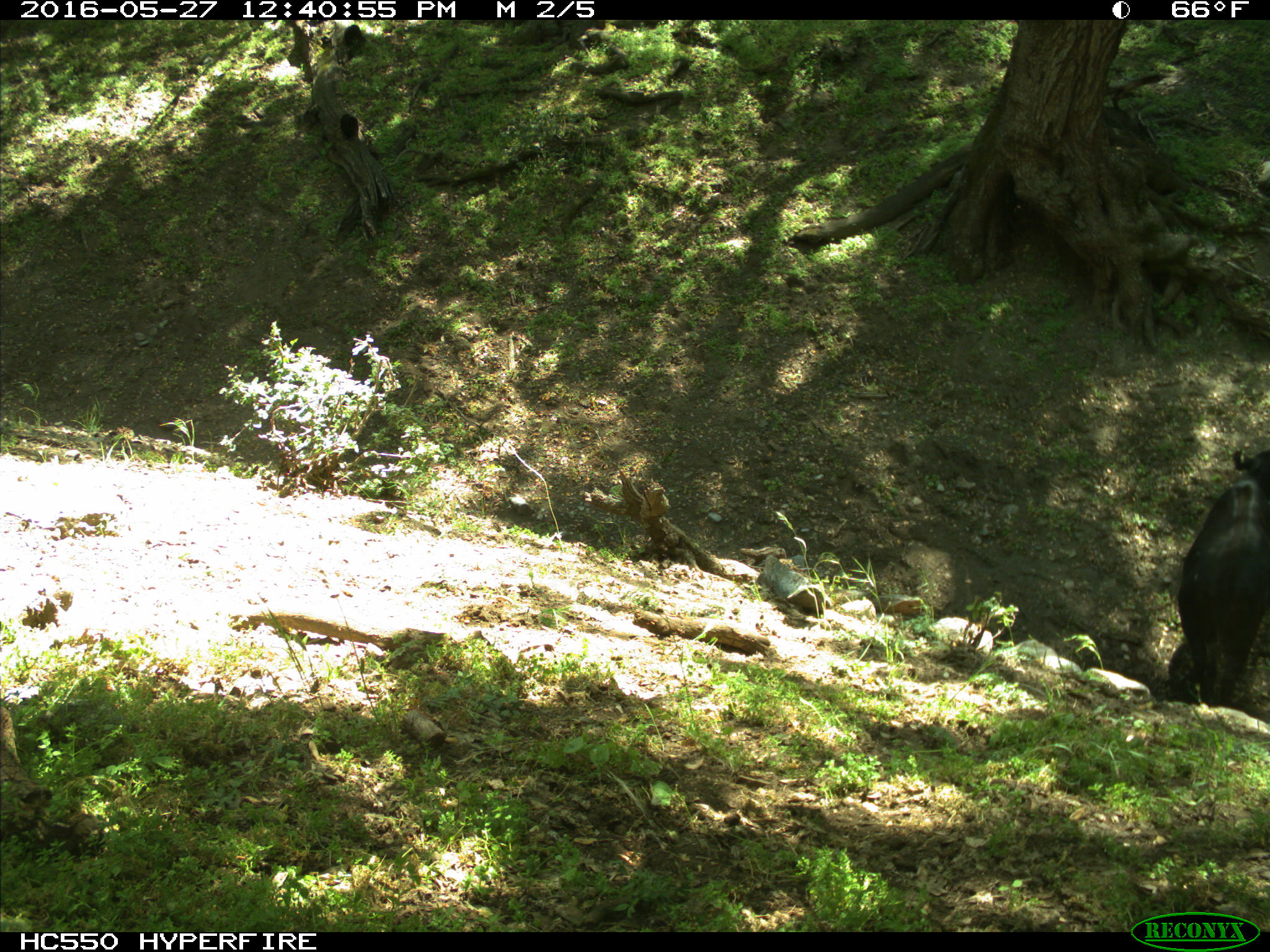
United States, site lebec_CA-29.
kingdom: Animalia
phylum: Chordata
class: Mammalia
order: Artiodactyla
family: Bovidae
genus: Bos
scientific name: Bos taurus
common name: domestic cow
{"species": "Bos taurus (domestic cow)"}